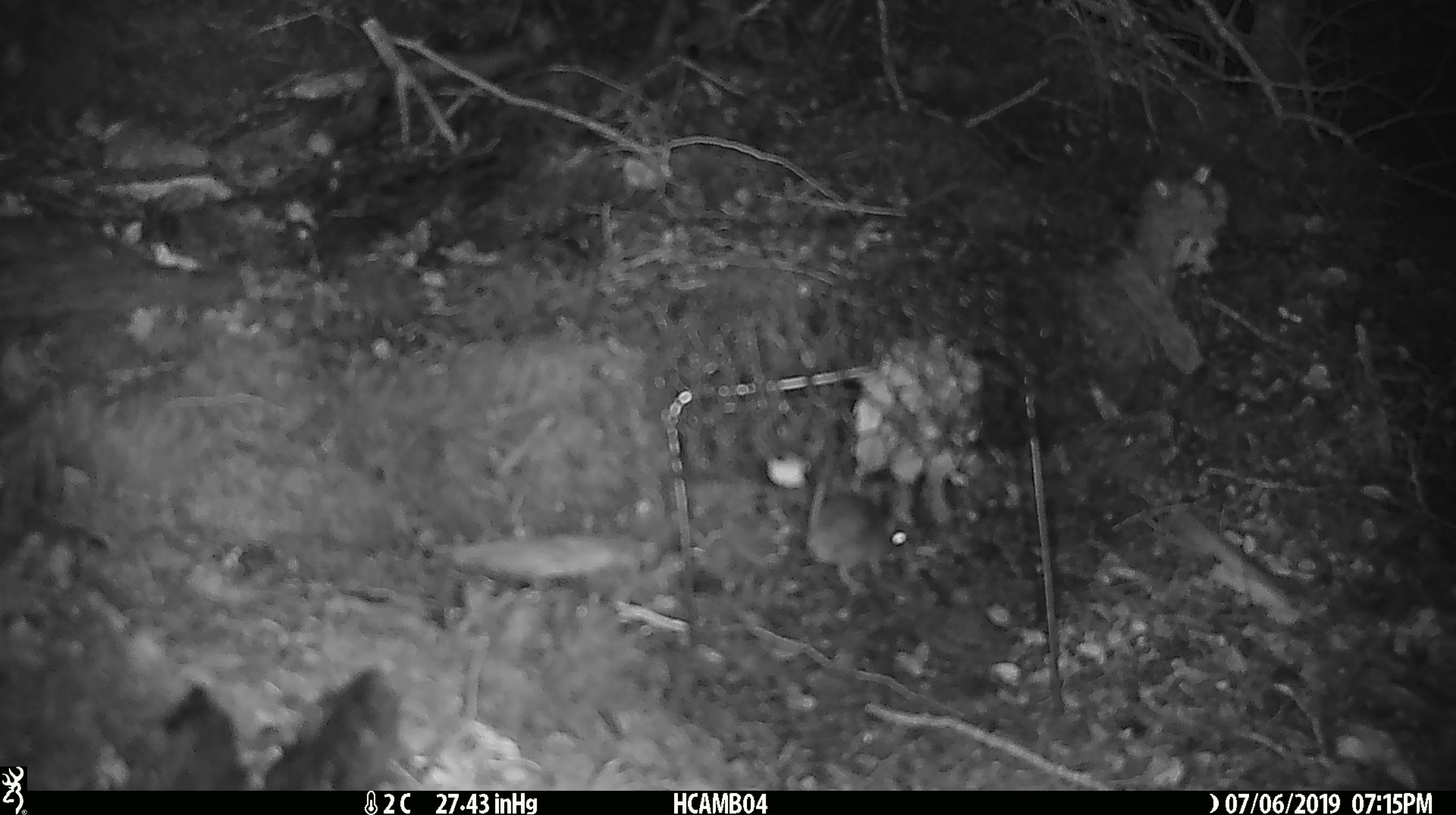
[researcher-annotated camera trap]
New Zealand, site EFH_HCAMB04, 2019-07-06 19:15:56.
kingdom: Animalia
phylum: Chordata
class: Mammalia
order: Rodentia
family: Muridae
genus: Mus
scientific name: Mus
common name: mouse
Mouse (Mus).